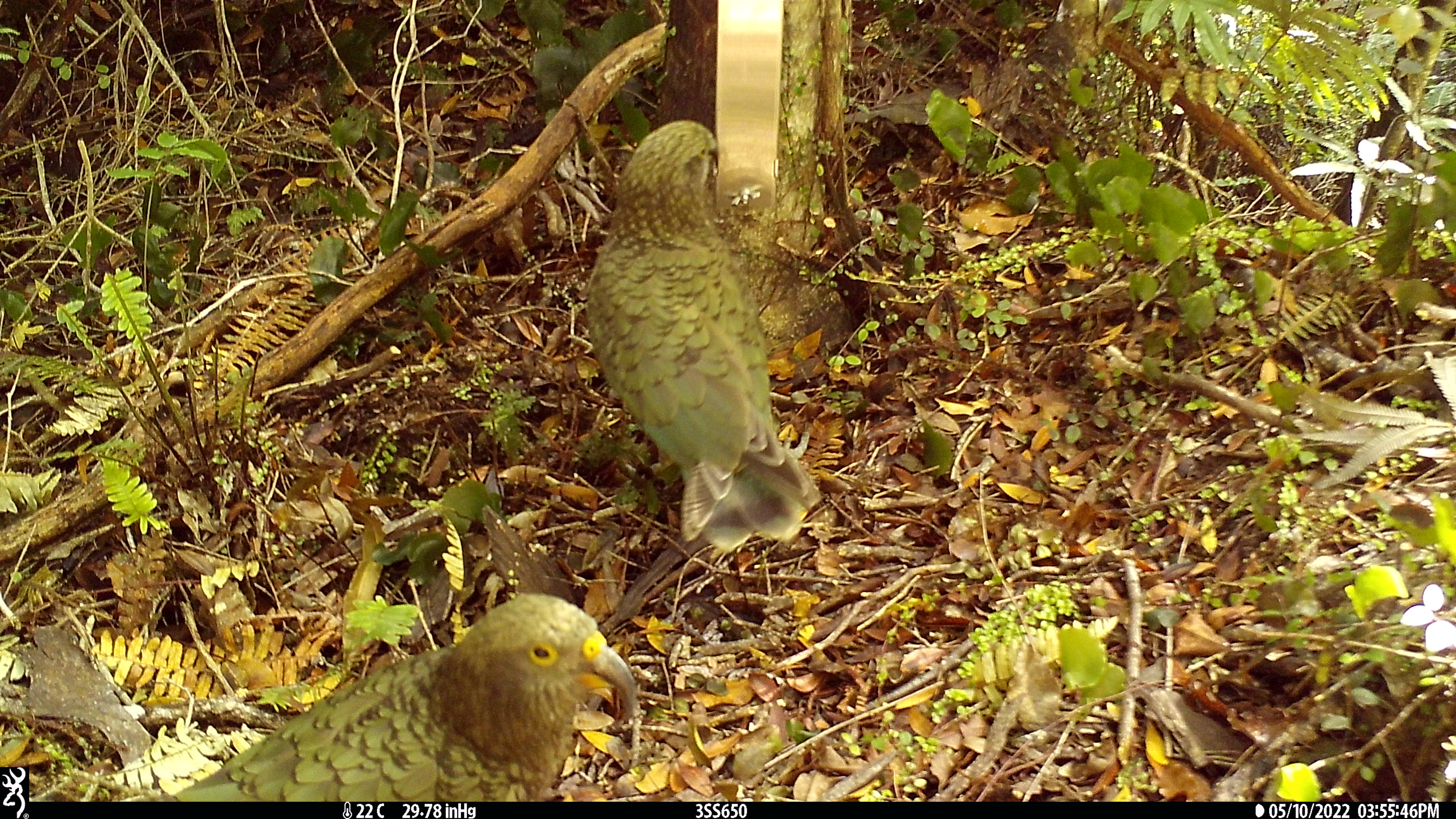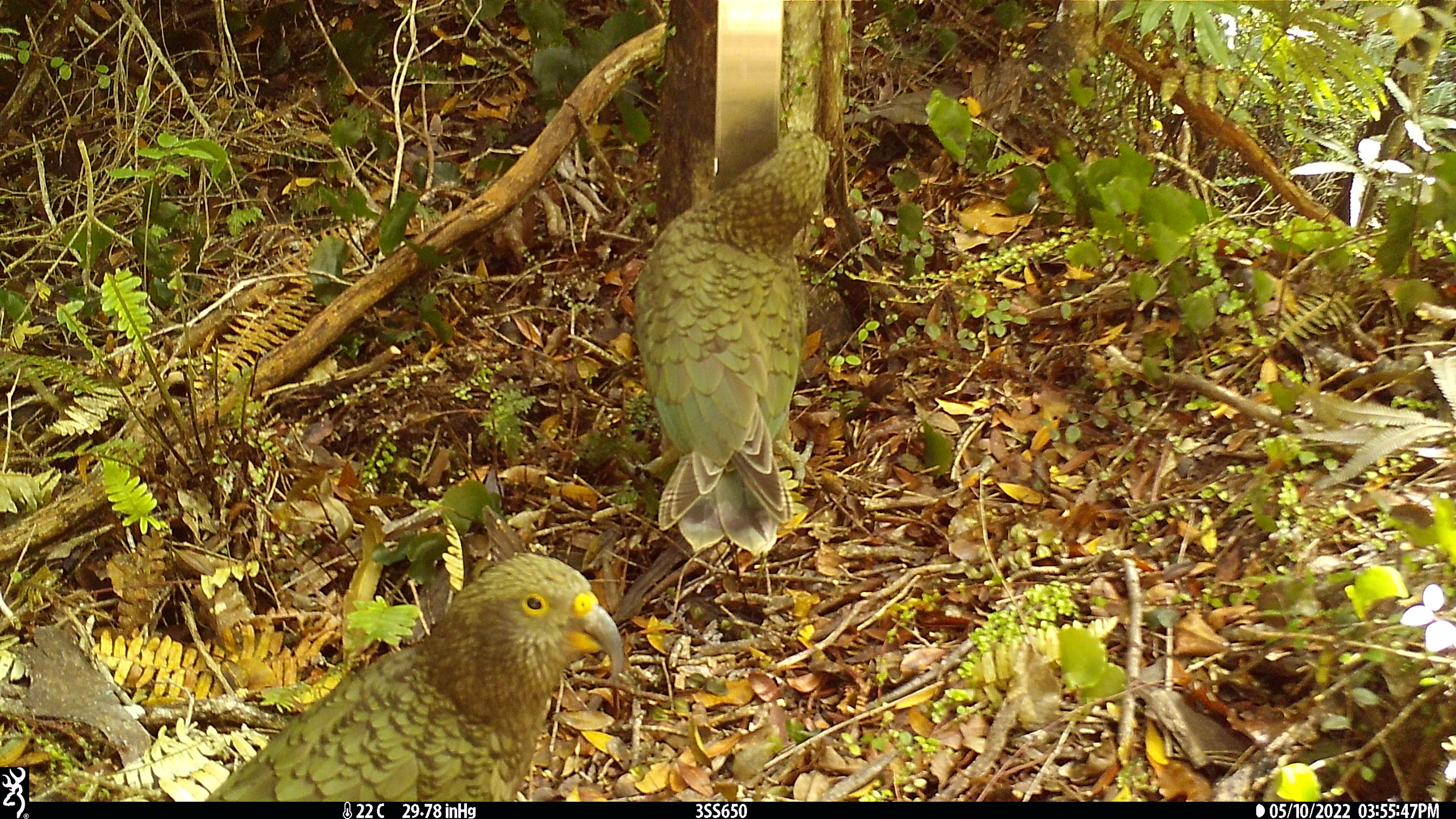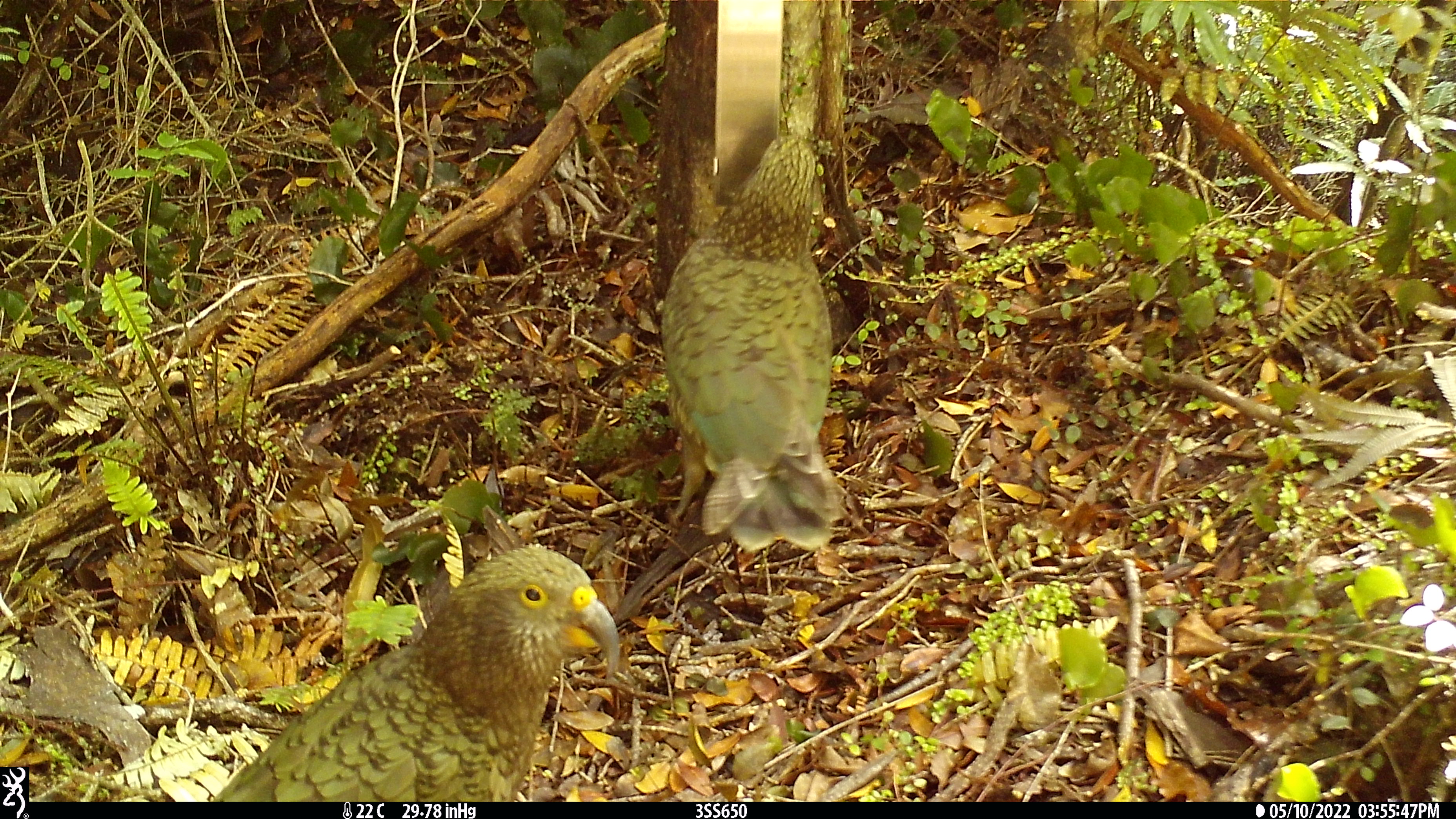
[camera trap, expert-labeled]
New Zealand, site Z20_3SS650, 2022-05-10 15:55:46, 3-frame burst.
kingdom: Animalia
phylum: Chordata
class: Aves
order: Psittaciformes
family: Strigopidae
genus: Nestor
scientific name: Nestor notabilis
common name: kea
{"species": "kea (Nestor notabilis)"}